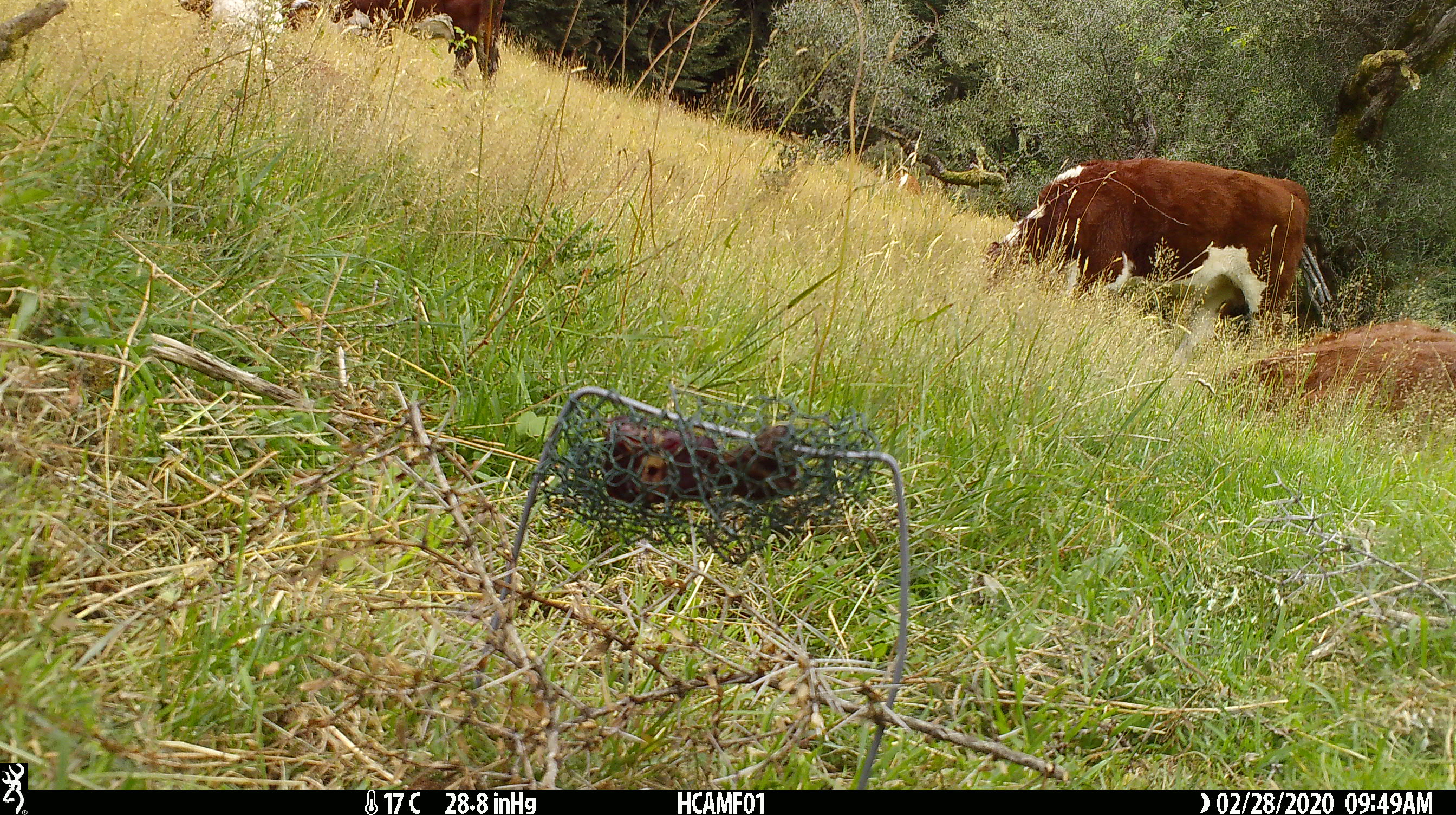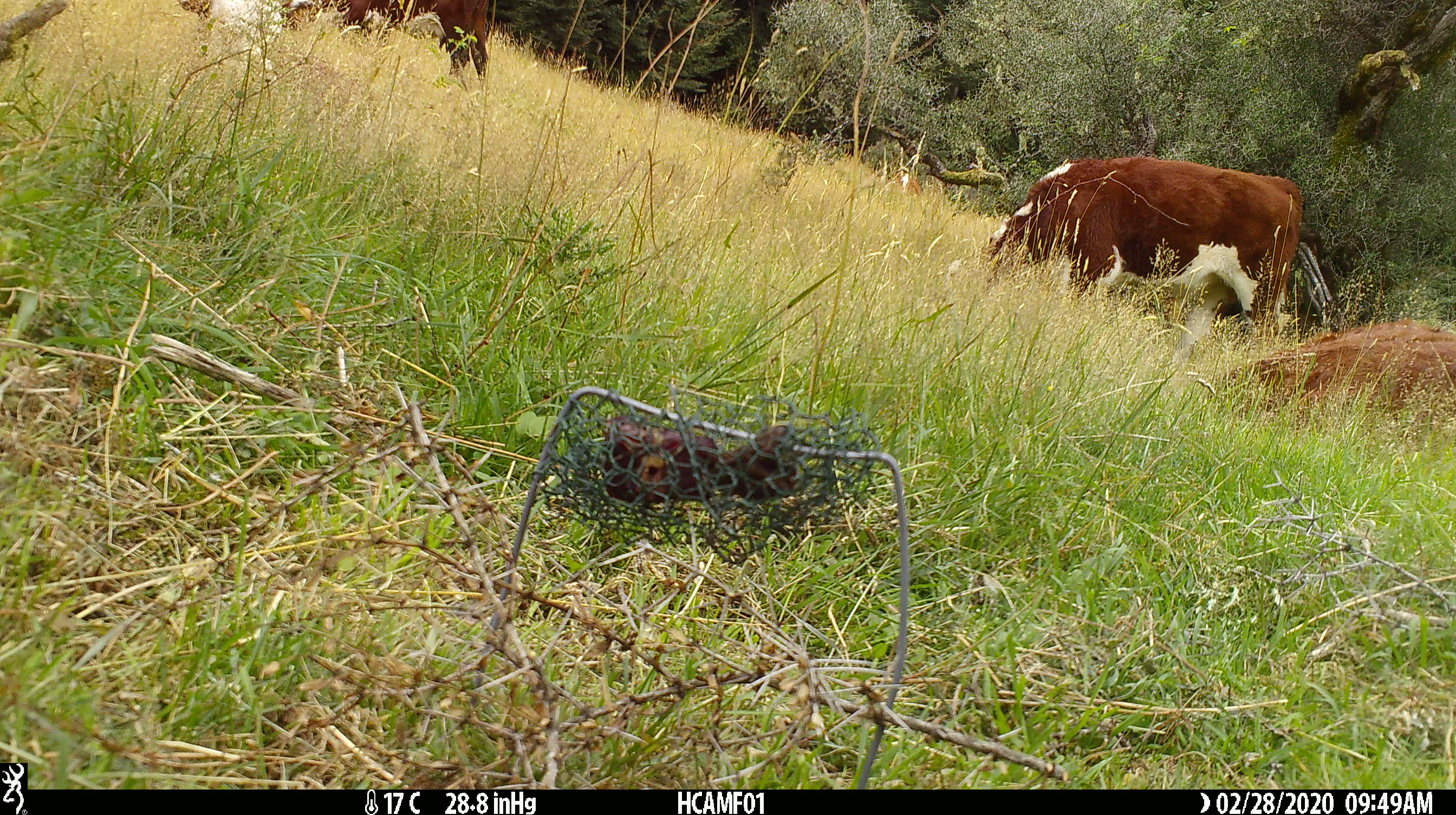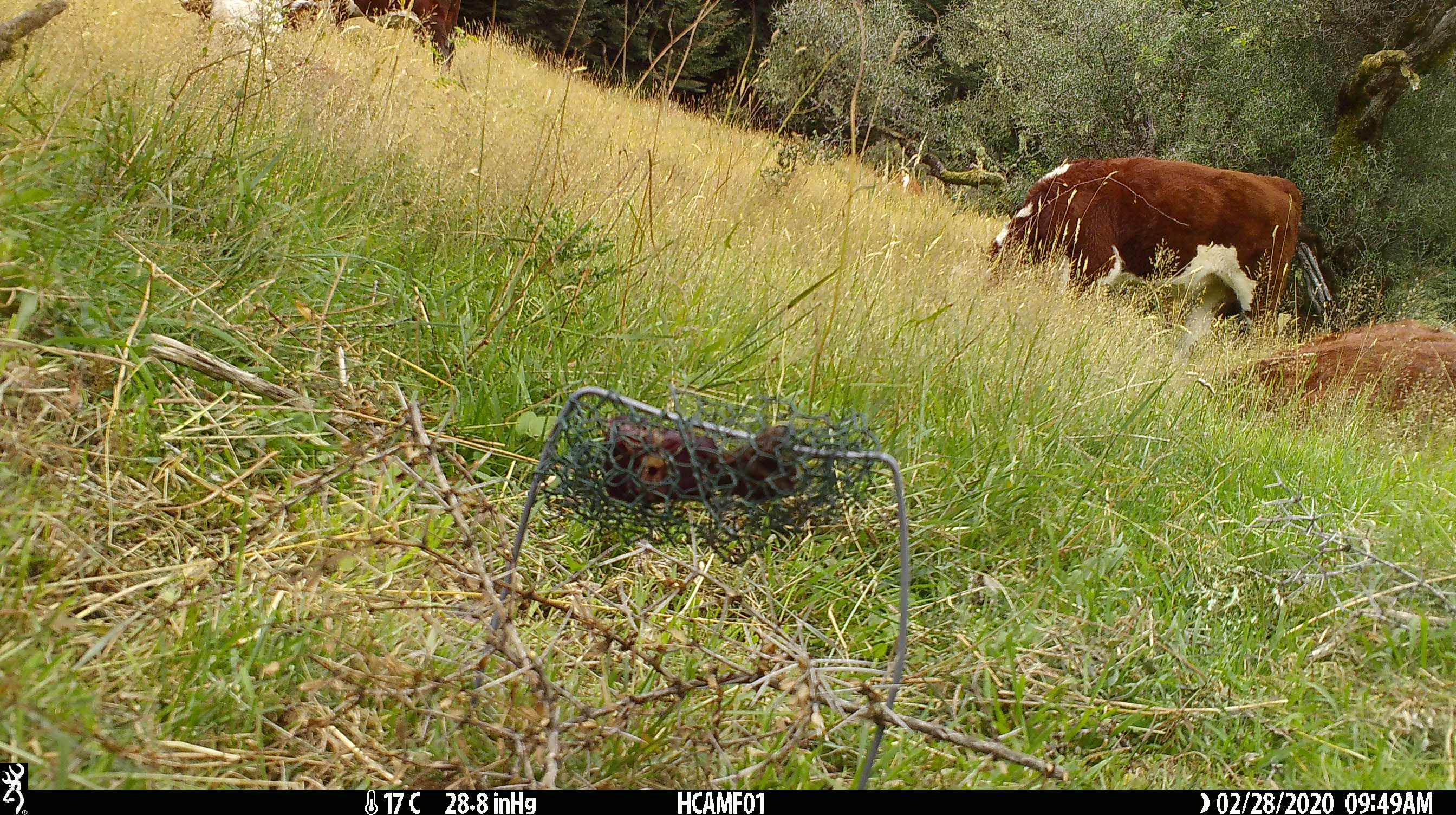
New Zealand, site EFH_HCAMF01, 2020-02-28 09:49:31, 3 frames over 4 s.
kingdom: Animalia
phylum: Chordata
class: Mammalia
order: Artiodactyla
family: Bovidae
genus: Bos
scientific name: Bos taurus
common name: domestic cow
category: cow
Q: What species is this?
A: Cow (domestic cow) (Bos taurus).